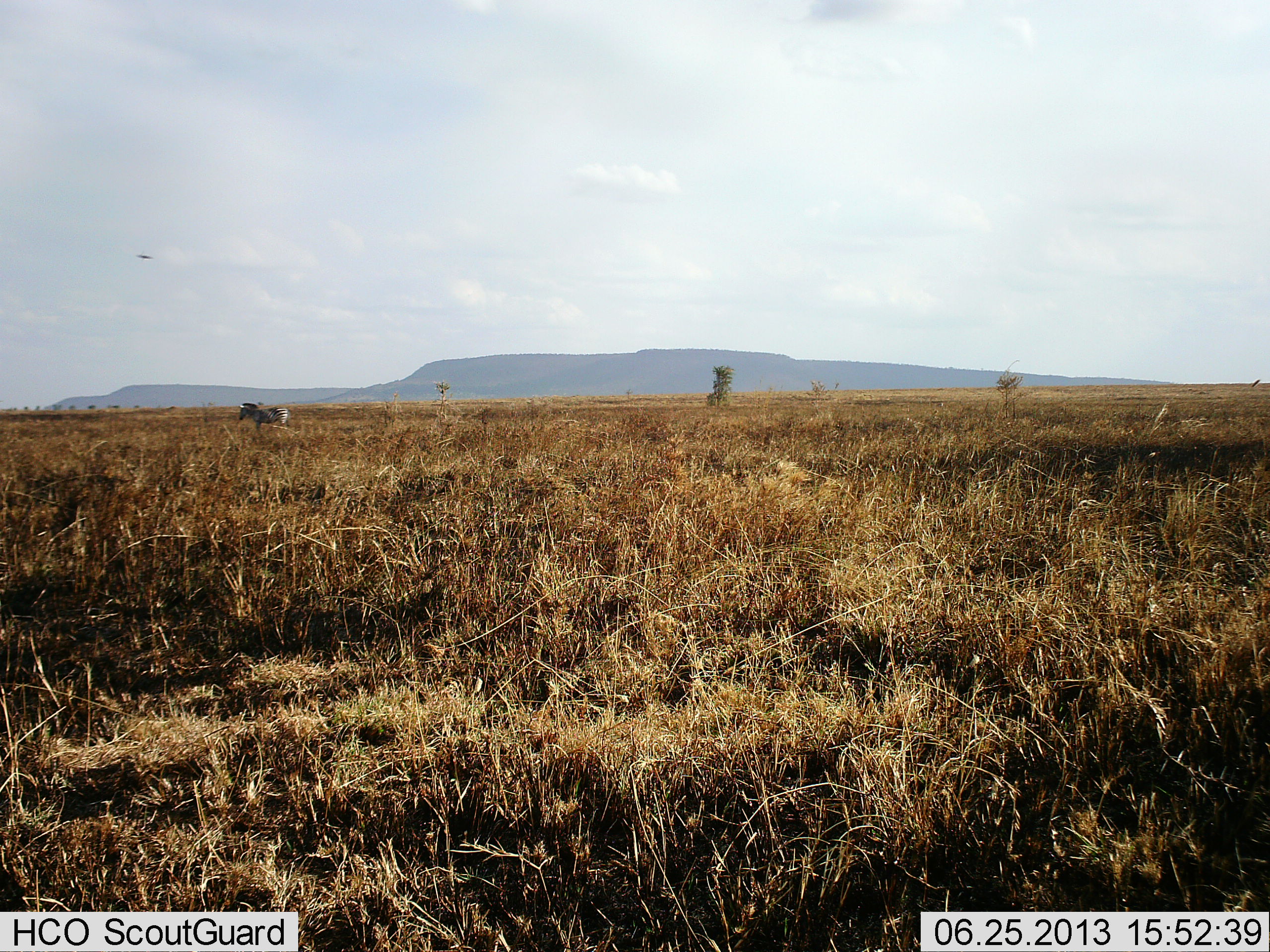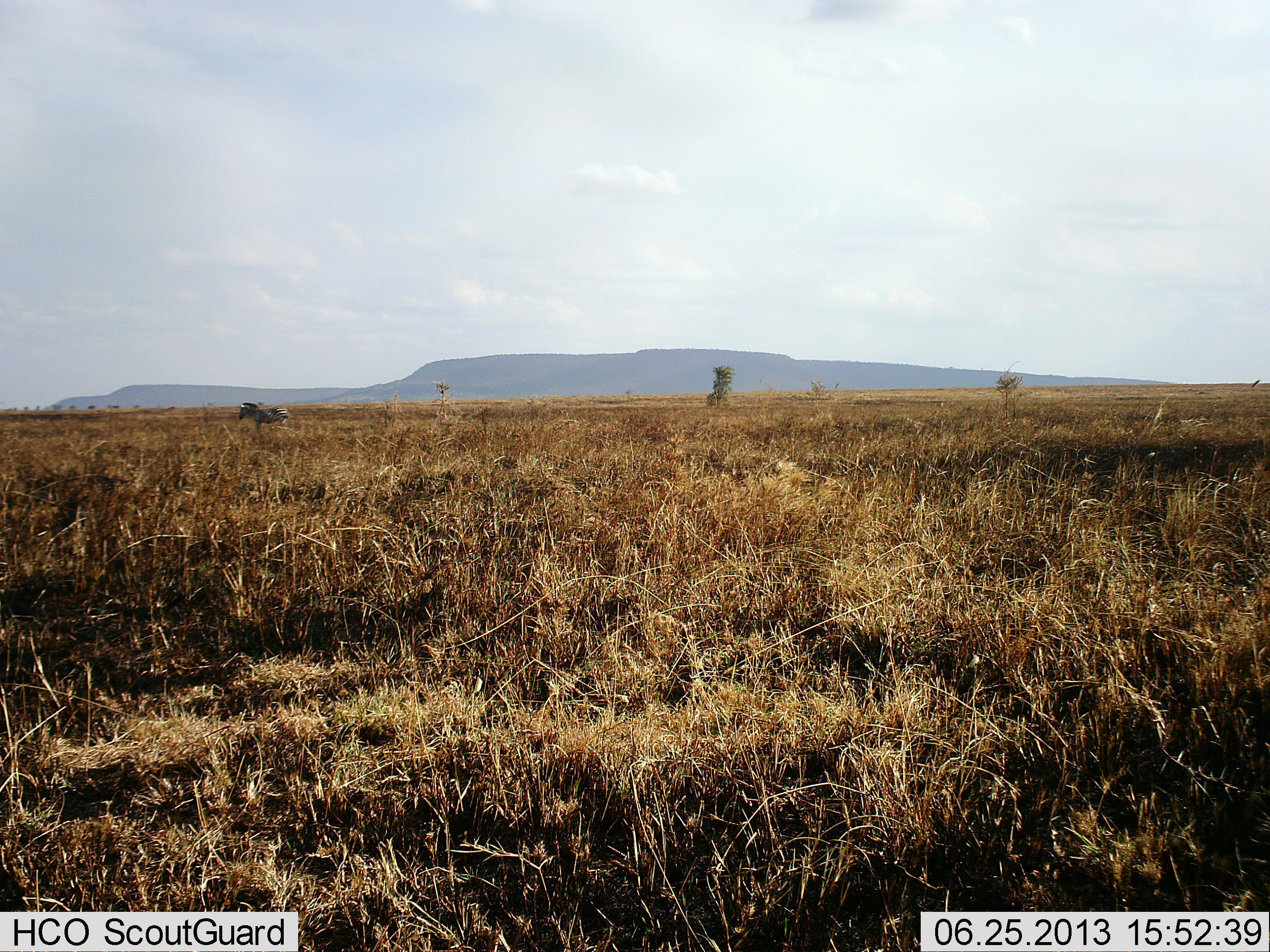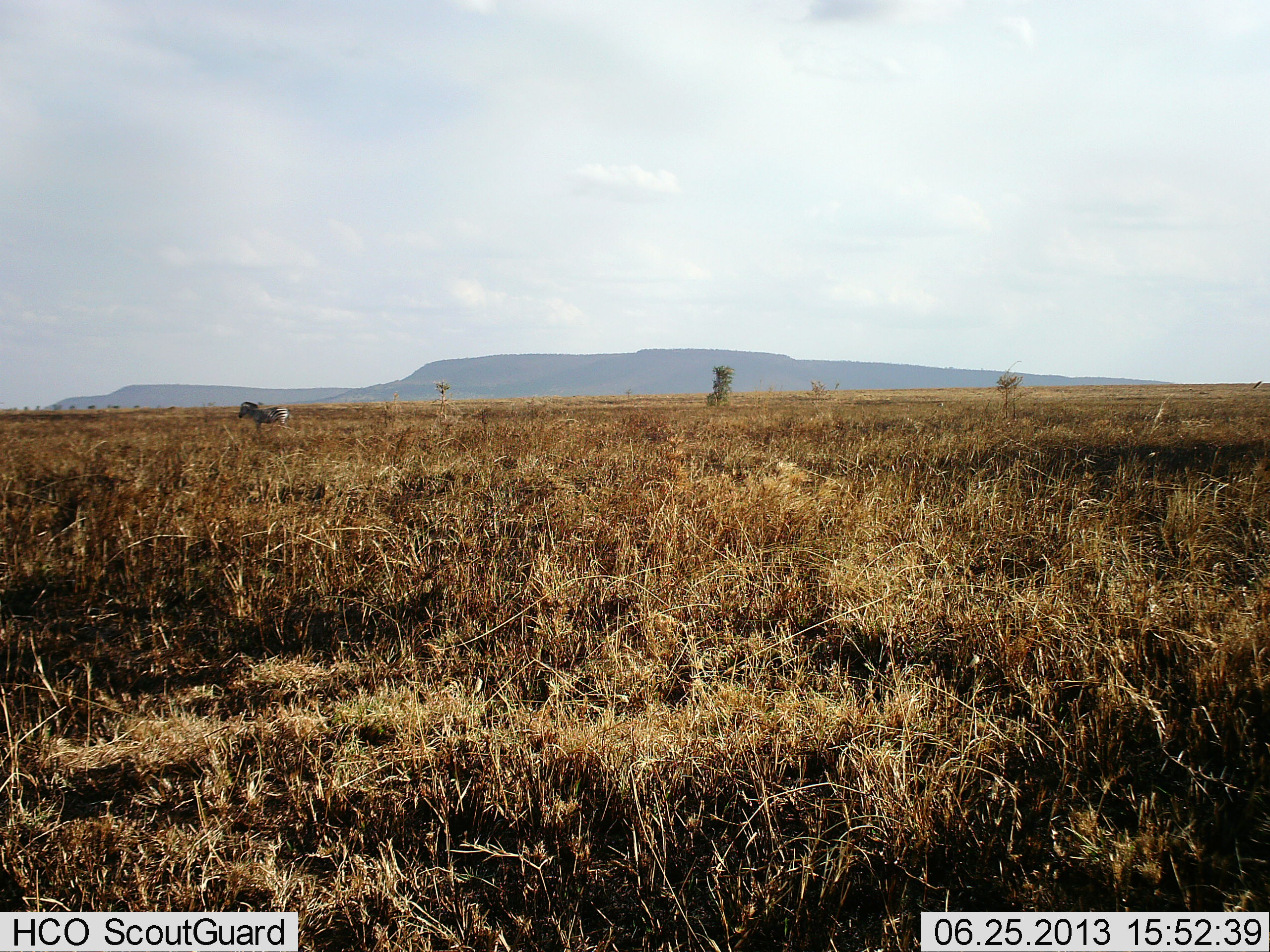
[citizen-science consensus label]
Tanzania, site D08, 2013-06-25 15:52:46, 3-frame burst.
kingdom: Animalia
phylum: Chordata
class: Mammalia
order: Perissodactyla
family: Equidae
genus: Equus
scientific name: Equus quagga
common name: plains zebra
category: zebra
Zebra (plains zebra) (Equus quagga), count 1. Behavior (volunteer vote fractions): standing 91%, resting 9%, moving 9%, interacting 0%. Young present (vote fraction): 0%. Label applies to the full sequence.